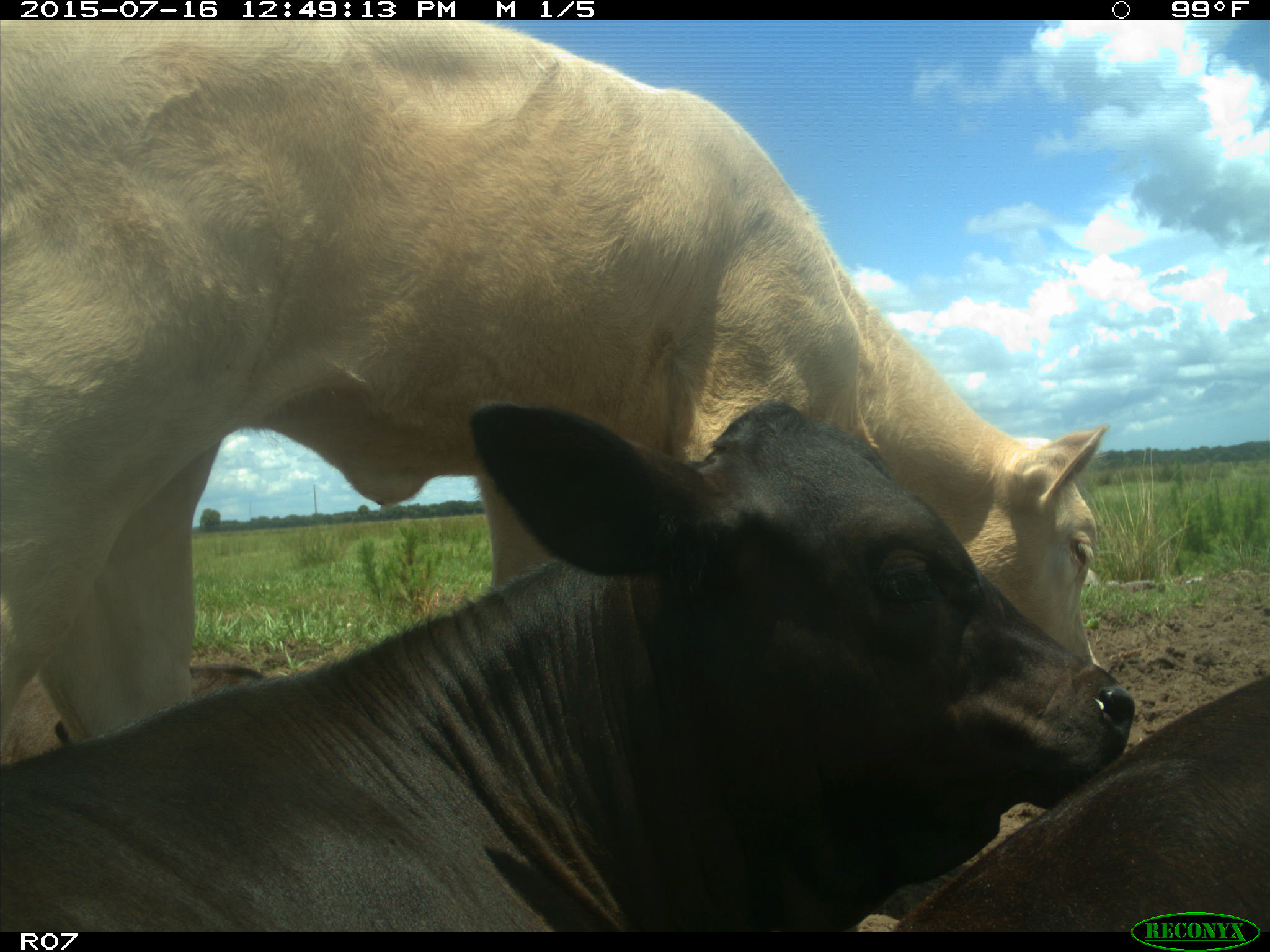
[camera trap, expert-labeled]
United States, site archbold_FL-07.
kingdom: Animalia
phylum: Chordata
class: Mammalia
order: Artiodactyla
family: Bovidae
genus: Bos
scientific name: Bos taurus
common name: domestic cow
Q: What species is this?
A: Bos taurus (domestic cow).